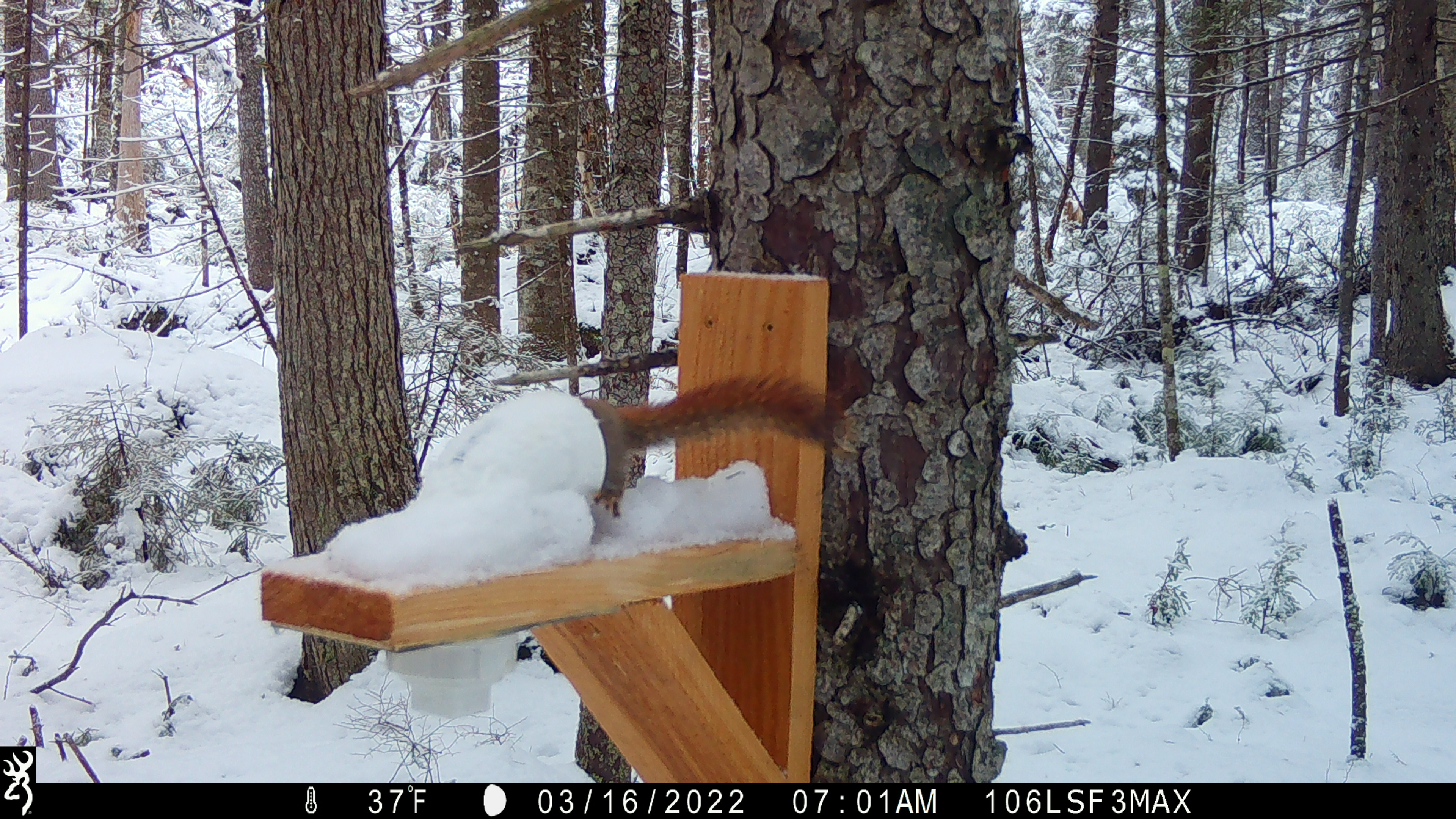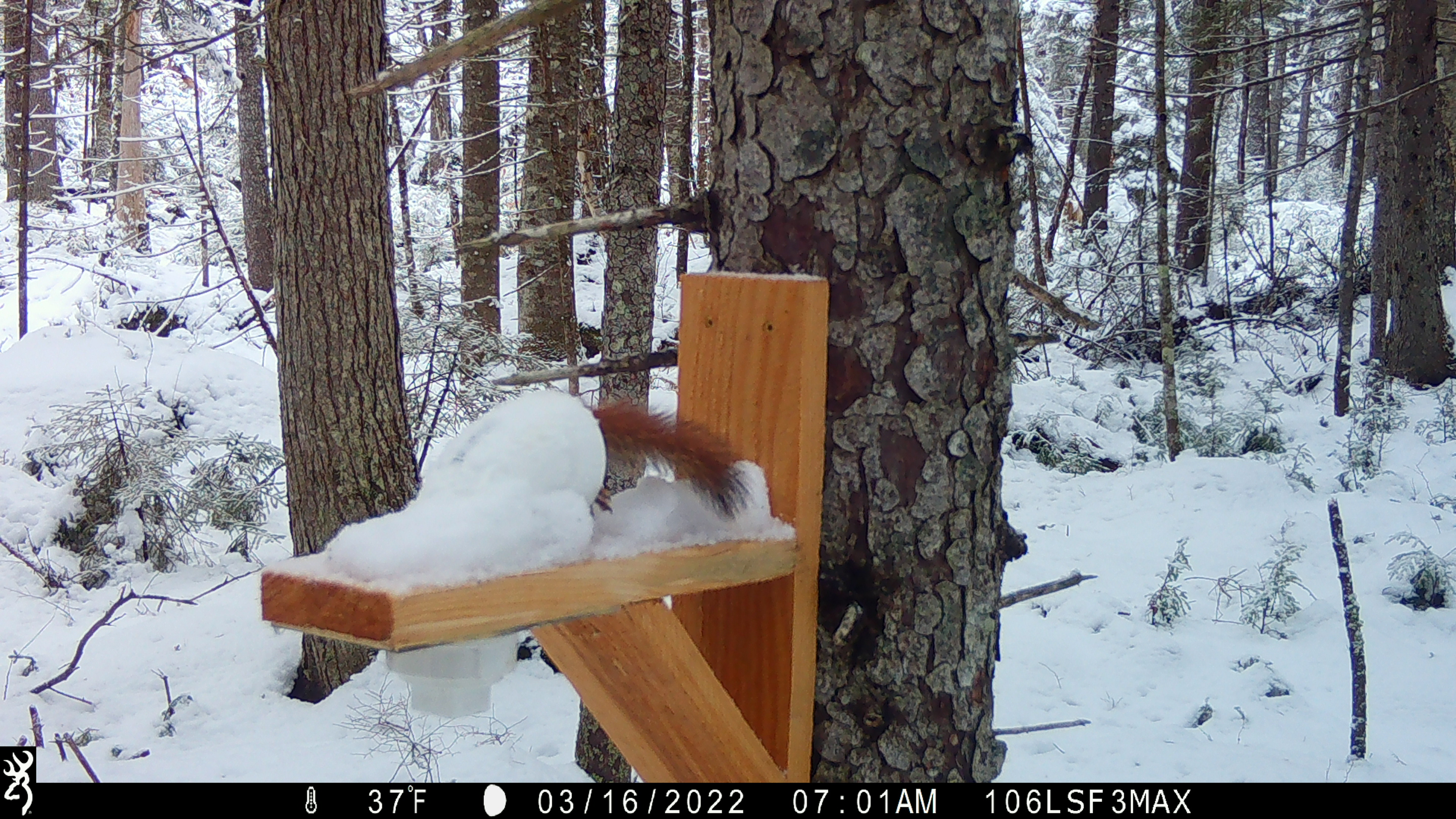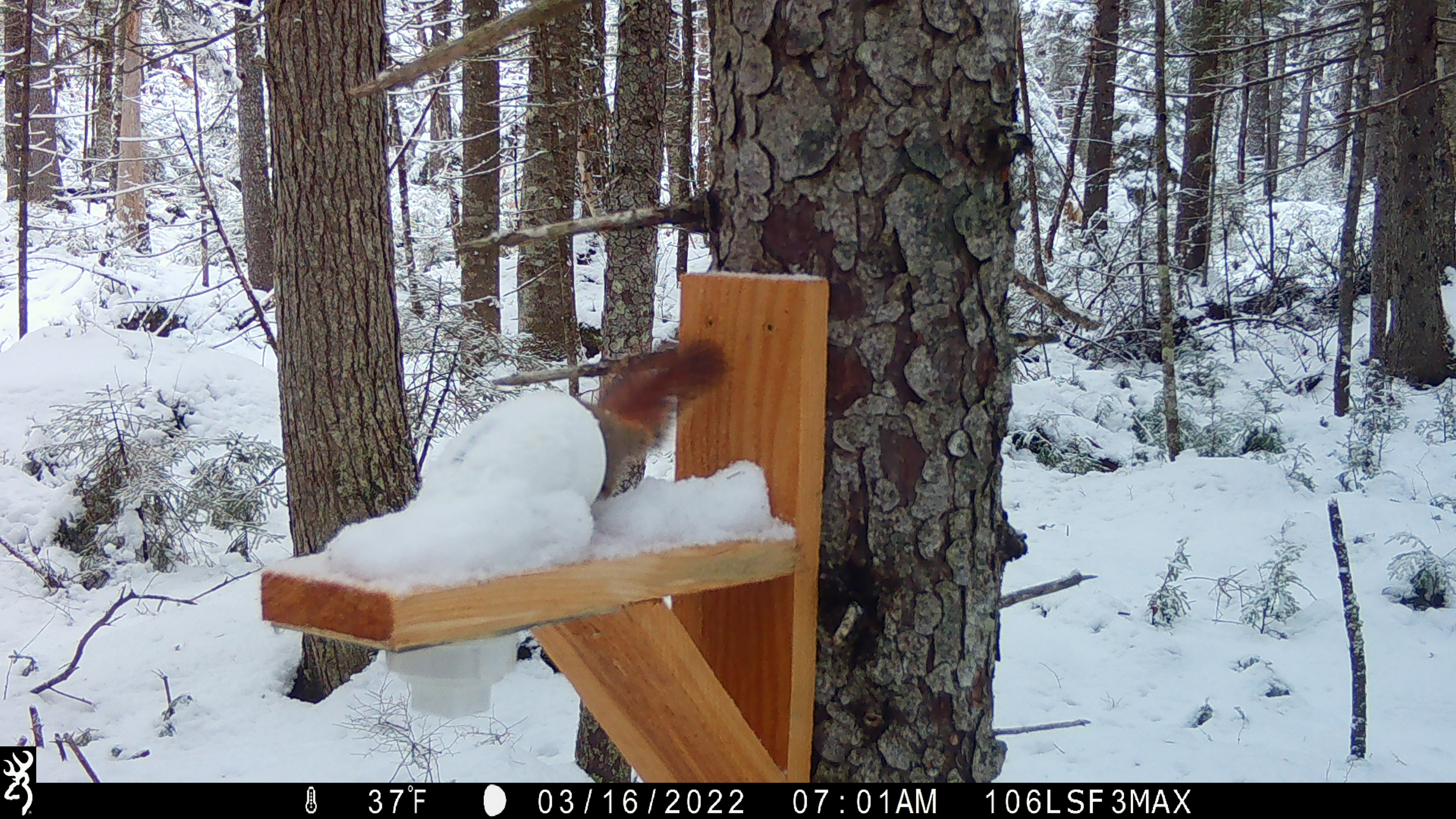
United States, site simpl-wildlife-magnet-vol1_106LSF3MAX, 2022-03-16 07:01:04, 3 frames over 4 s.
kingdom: Animalia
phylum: Chordata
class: Mammalia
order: Rodentia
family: Sciuridae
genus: Tamiasciurus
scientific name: Tamiasciurus hudsonicus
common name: red squirrel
Red squirrel (Tamiasciurus hudsonicus).